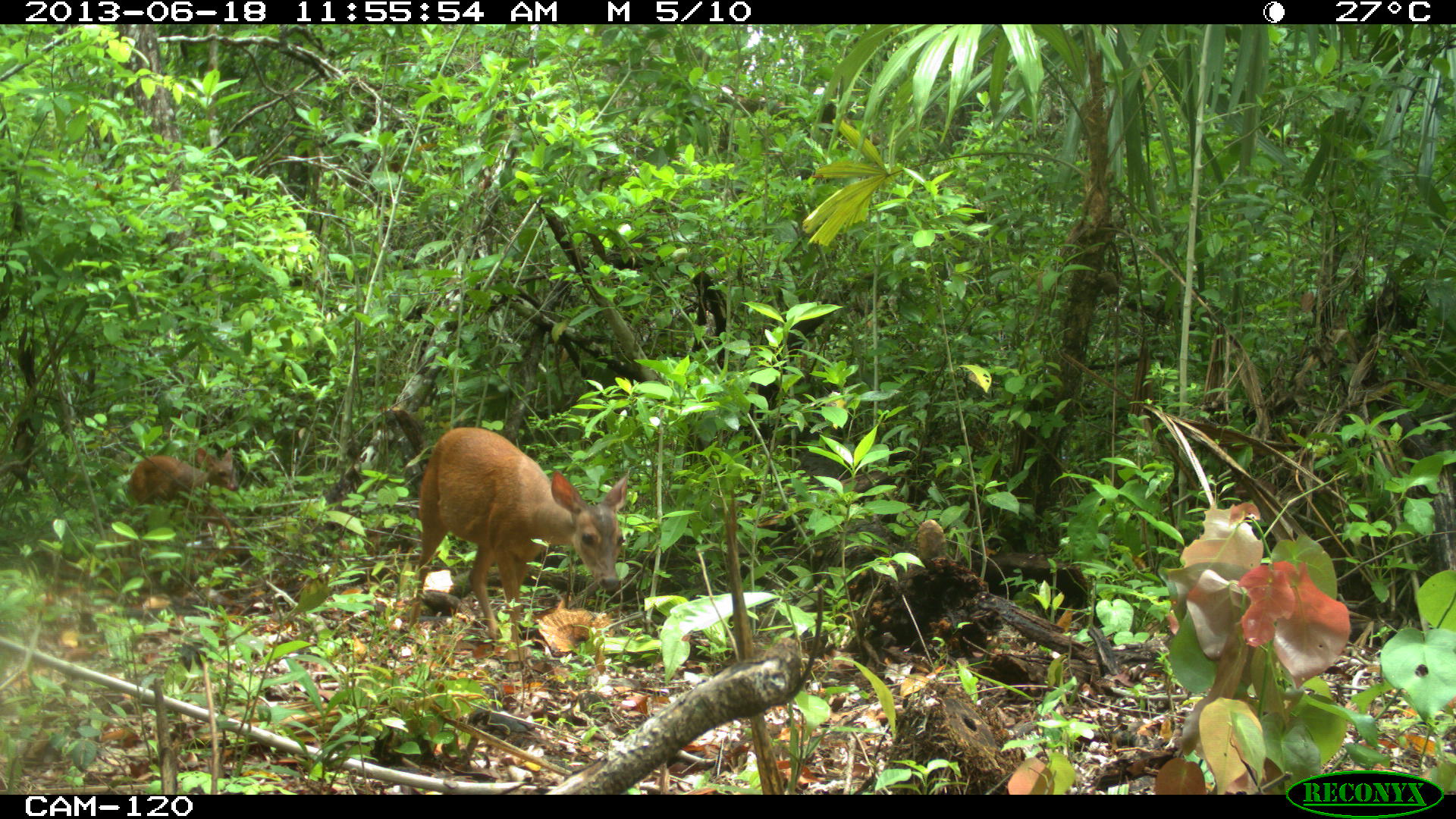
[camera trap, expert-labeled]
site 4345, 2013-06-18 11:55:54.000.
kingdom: Animalia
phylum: Chordata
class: Mammalia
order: Artiodactyla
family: Cervidae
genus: Mazama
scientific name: Mazama temama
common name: central american red brocket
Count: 2.